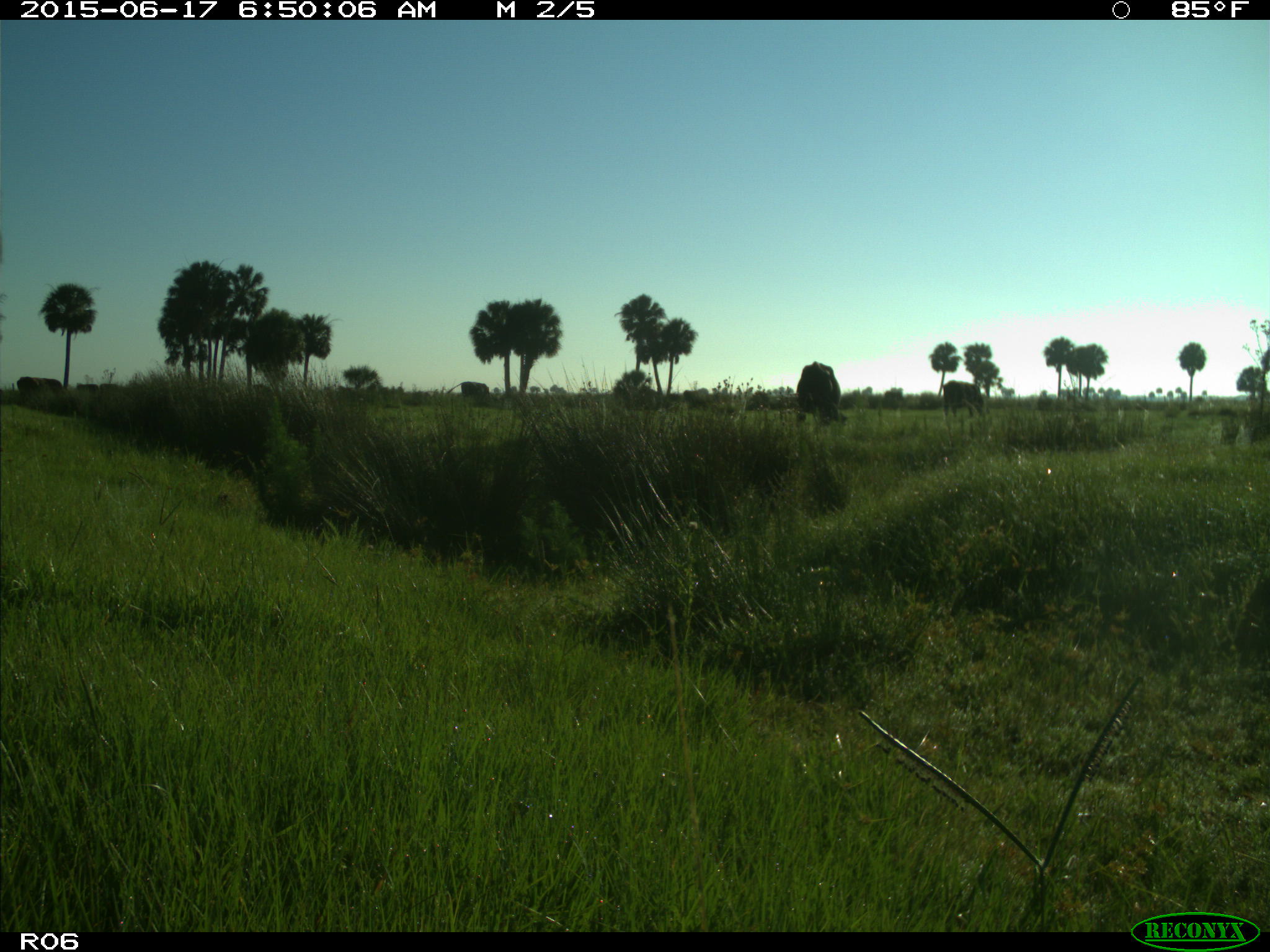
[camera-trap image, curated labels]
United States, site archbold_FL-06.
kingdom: Animalia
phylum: Chordata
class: Mammalia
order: Artiodactyla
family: Bovidae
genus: Bos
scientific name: Bos taurus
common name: domestic cow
Bos taurus (domestic cow).